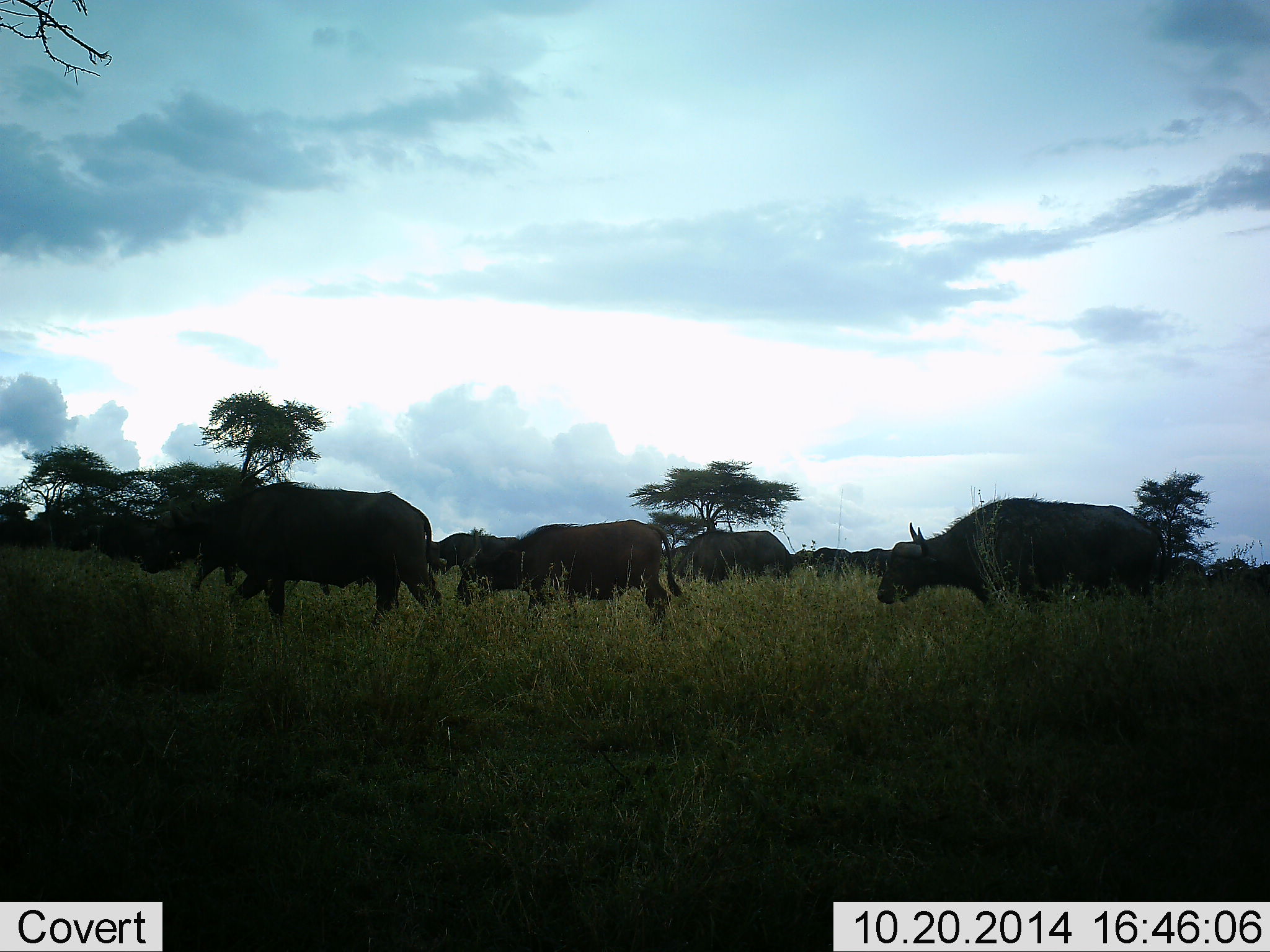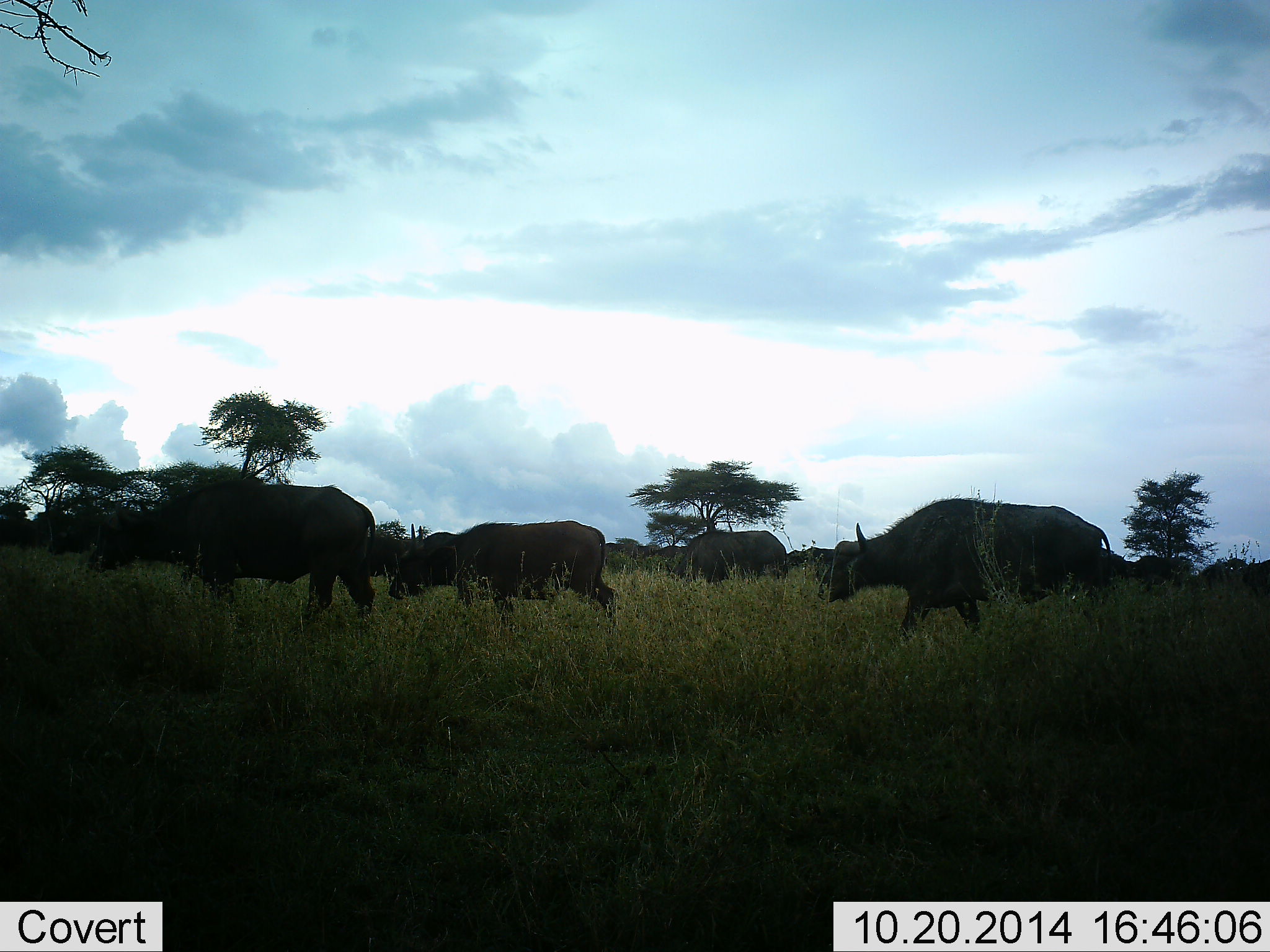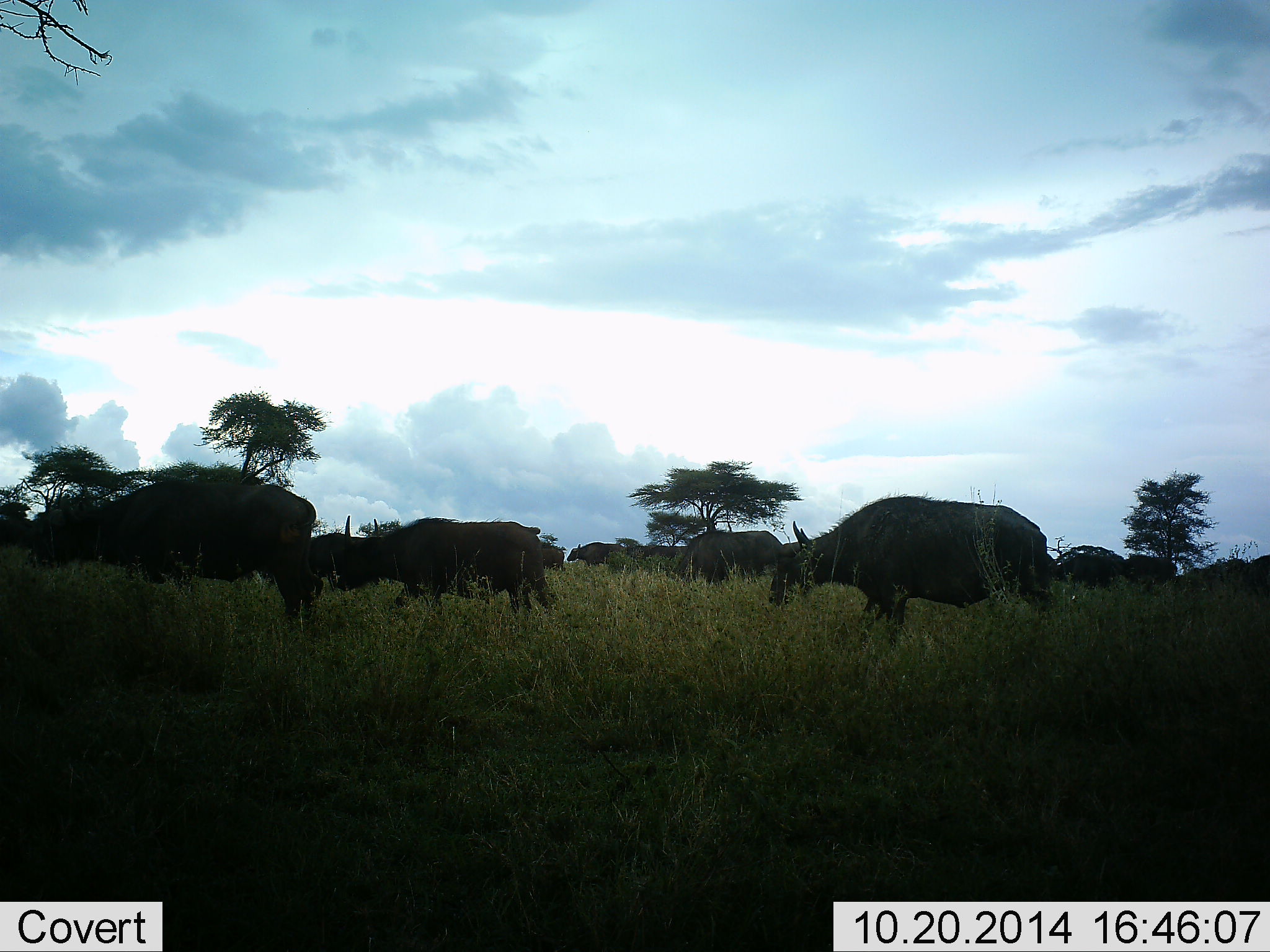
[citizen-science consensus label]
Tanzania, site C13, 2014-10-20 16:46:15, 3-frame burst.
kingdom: Animalia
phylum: Chordata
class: Mammalia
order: Artiodactyla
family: Bovidae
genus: Syncerus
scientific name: Syncerus caffer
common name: cape buffalo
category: buffalo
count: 11-50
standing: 30%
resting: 0%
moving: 100%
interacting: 0%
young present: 0%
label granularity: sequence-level